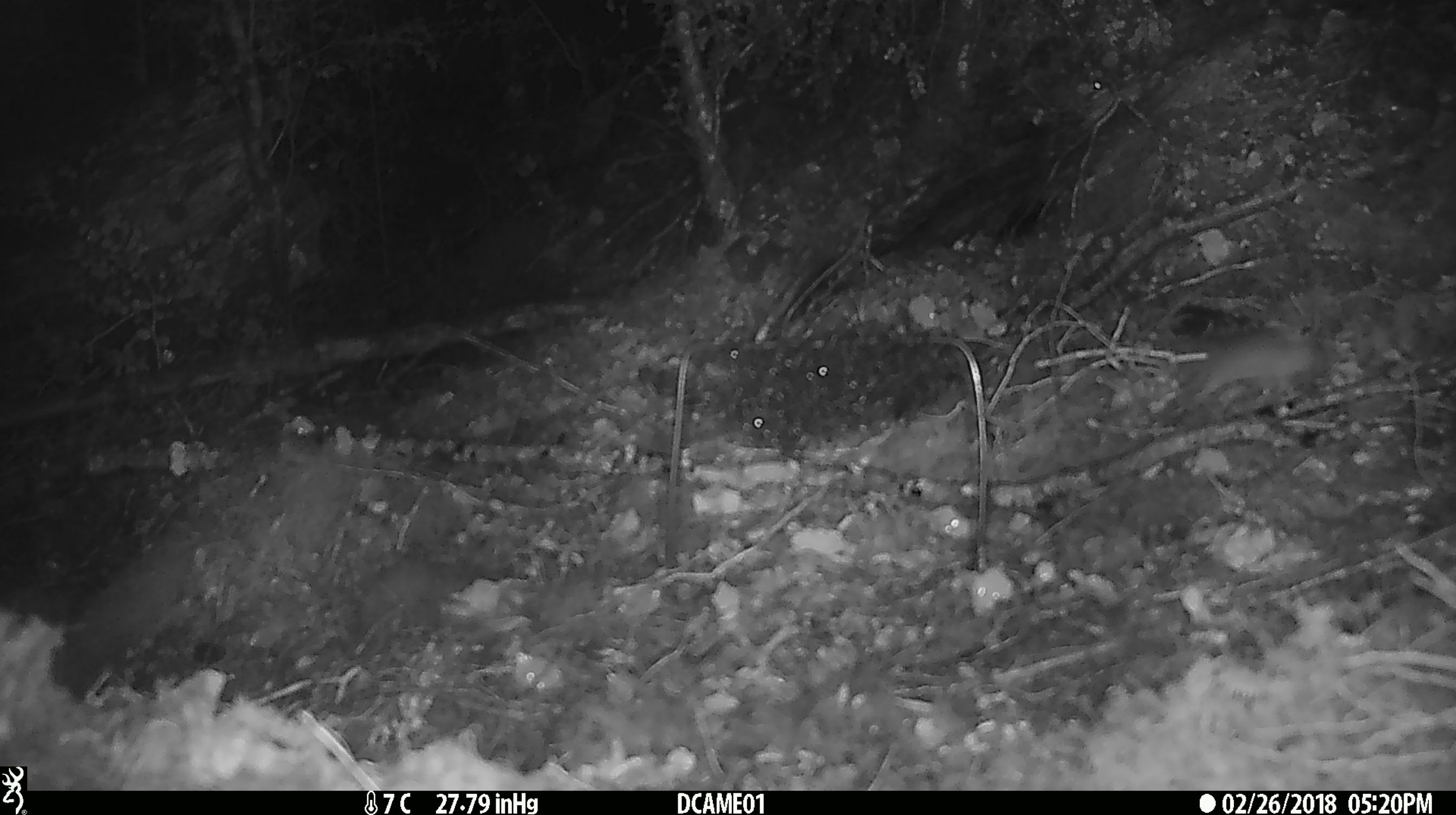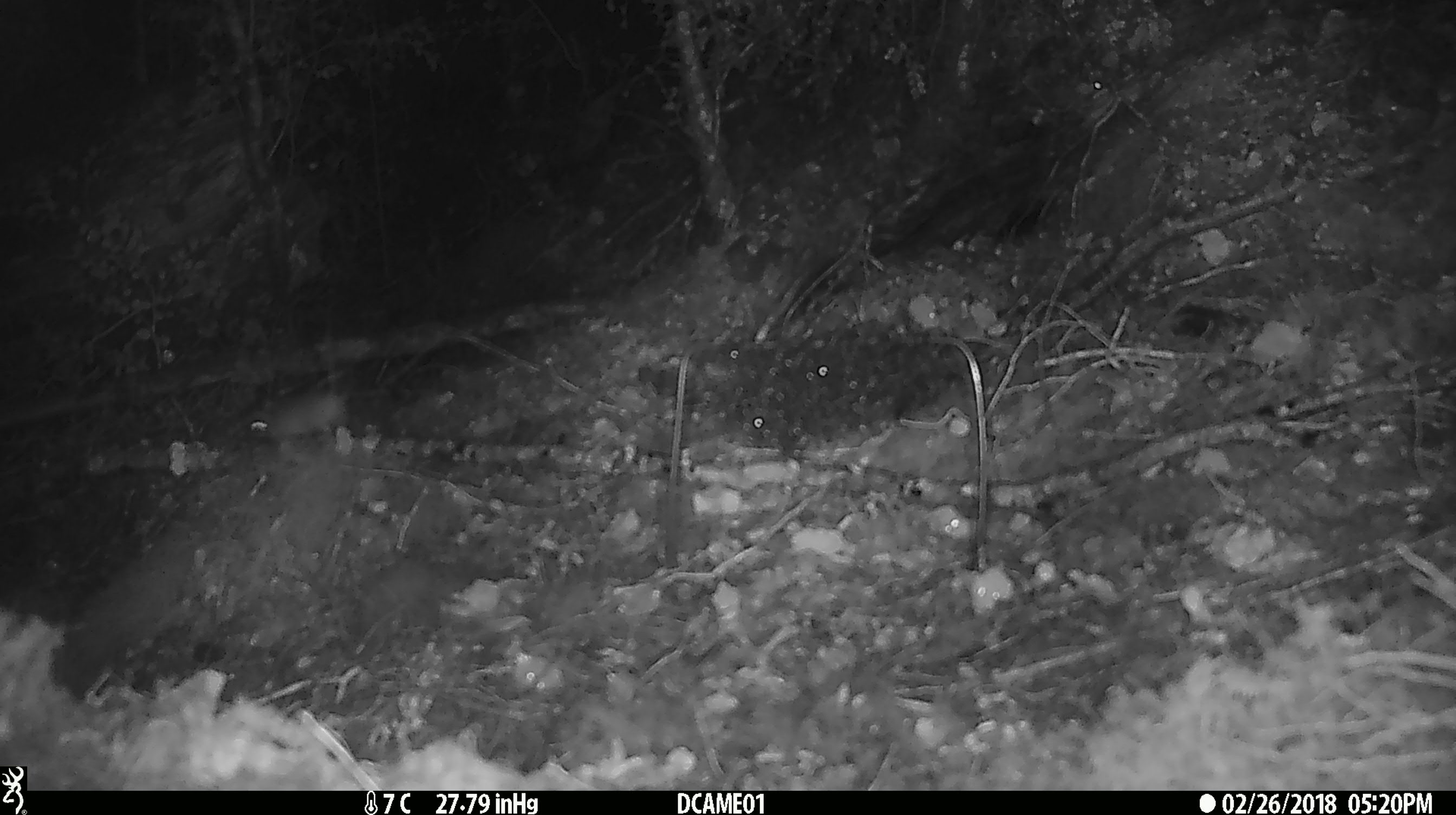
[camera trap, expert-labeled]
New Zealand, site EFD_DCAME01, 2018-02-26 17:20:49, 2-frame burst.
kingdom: Animalia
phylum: Chordata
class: Mammalia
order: Rodentia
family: Muridae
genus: Mus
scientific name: Mus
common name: mouse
Mouse (Mus).